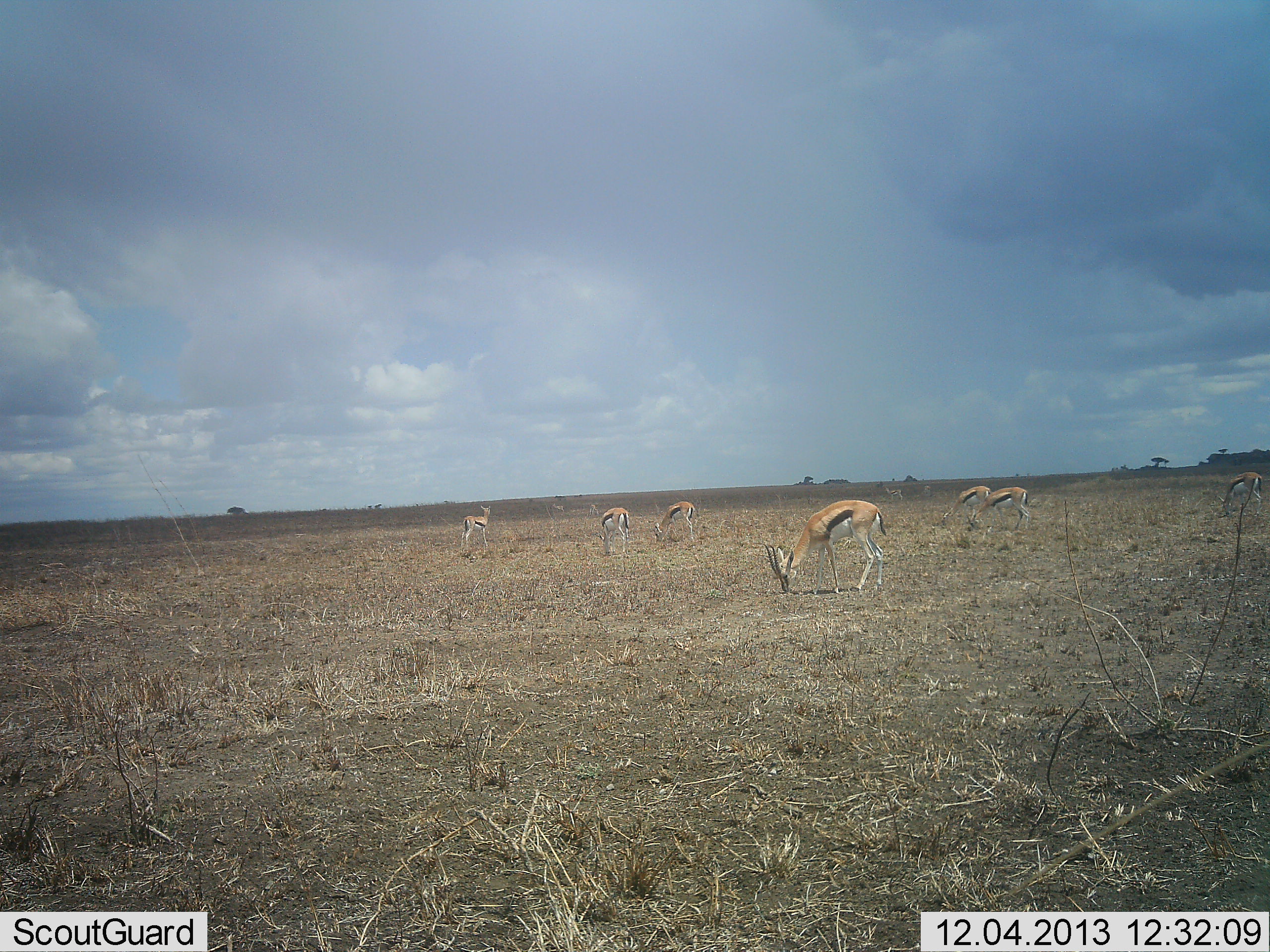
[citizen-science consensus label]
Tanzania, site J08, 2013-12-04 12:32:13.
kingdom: Animalia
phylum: Chordata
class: Mammalia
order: Artiodactyla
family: Bovidae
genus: Eudorcas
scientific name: Eudorcas thomsonii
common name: thomson's gazelle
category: gazellethomsons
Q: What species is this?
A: Gazellethomsons (thomson's gazelle) (Eudorcas thomsonii).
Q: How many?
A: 7.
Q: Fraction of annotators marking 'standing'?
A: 60%.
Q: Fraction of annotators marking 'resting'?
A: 0%.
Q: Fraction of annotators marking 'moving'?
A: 0%.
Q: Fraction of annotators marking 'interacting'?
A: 0%.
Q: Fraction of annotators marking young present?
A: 0%.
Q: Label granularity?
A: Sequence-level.